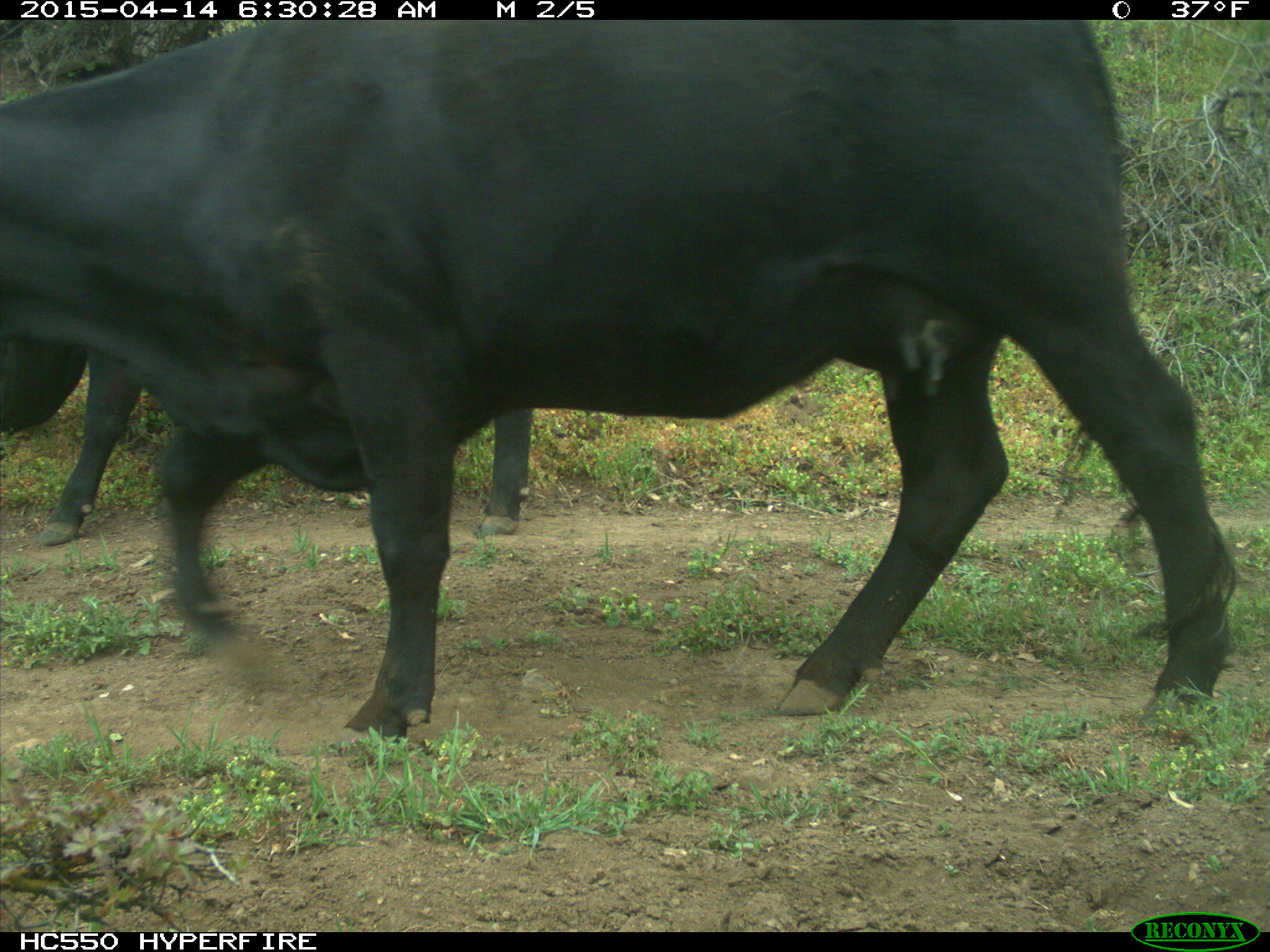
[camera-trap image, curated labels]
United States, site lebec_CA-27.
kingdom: Animalia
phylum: Chordata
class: Mammalia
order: Artiodactyla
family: Bovidae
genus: Bos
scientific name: Bos taurus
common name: domestic cow